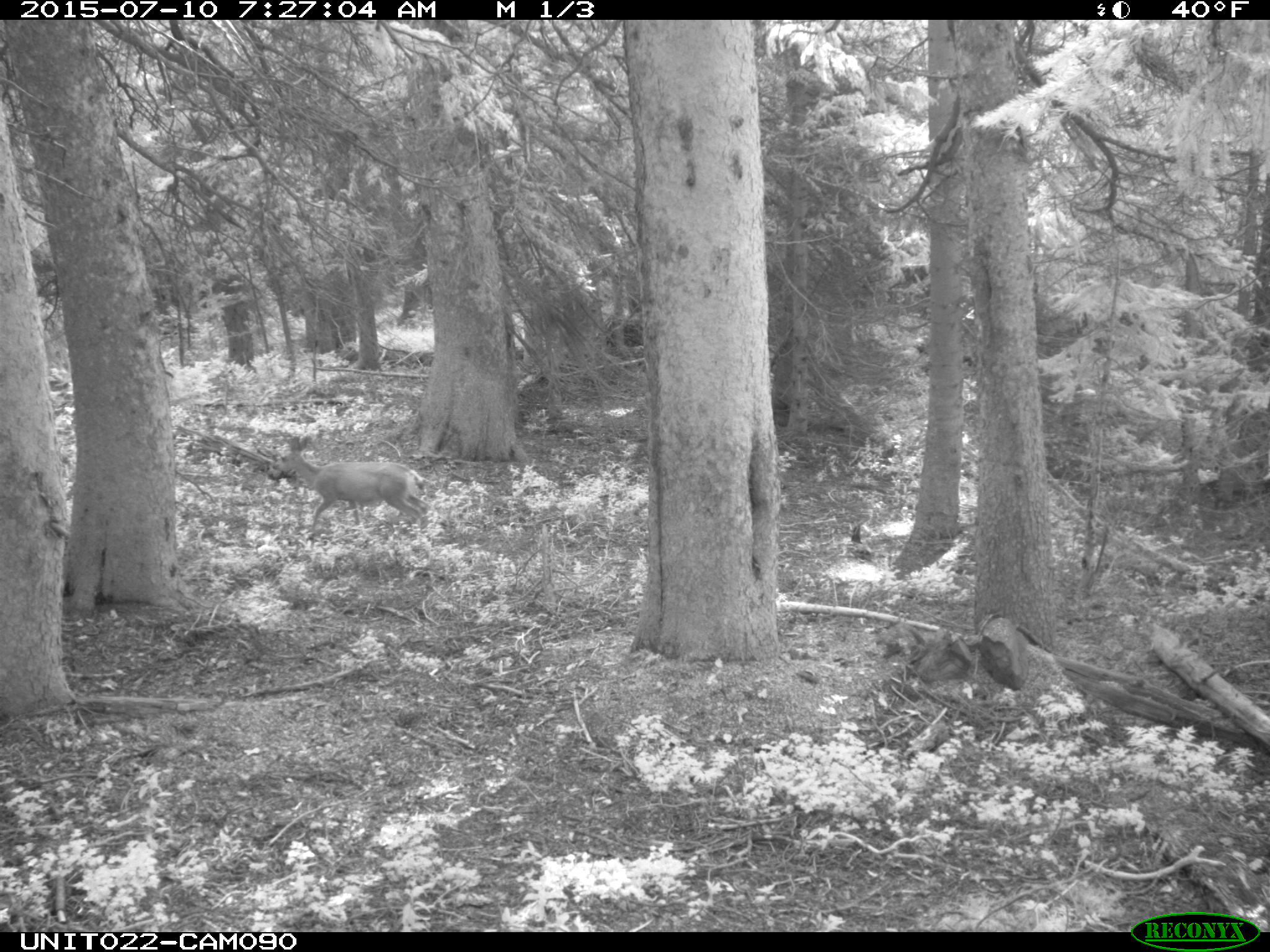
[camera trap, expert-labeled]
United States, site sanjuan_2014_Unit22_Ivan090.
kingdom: Animalia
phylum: Chordata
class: Mammalia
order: Artiodactyla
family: Cervidae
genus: Odocoileus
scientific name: Odocoileus hemionus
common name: mule deer